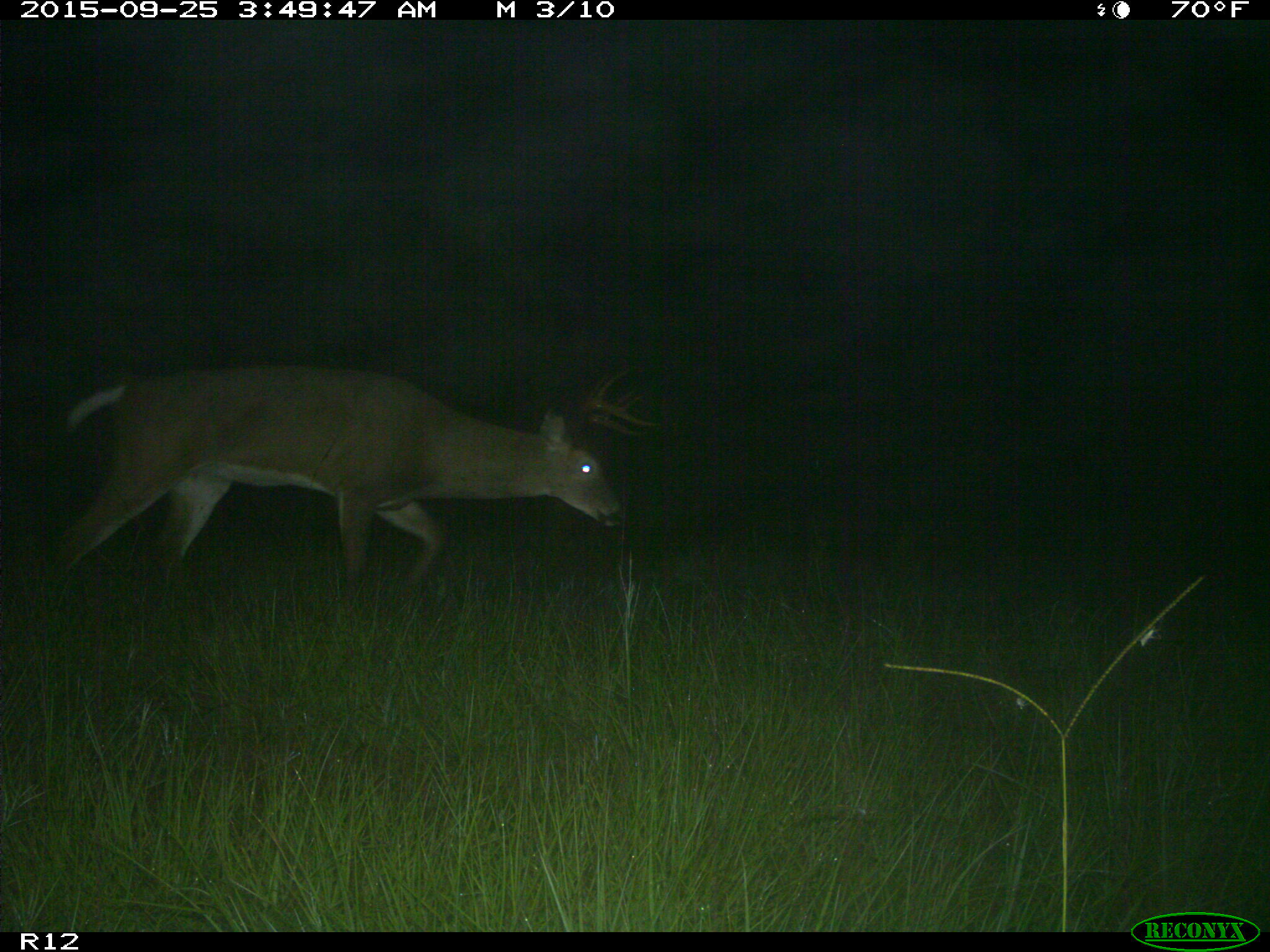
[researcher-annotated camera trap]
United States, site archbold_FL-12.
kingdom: Animalia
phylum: Chordata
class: Mammalia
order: Artiodactyla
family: Cervidae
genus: Odocoileus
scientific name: Odocoileus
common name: deer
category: unidentified deer